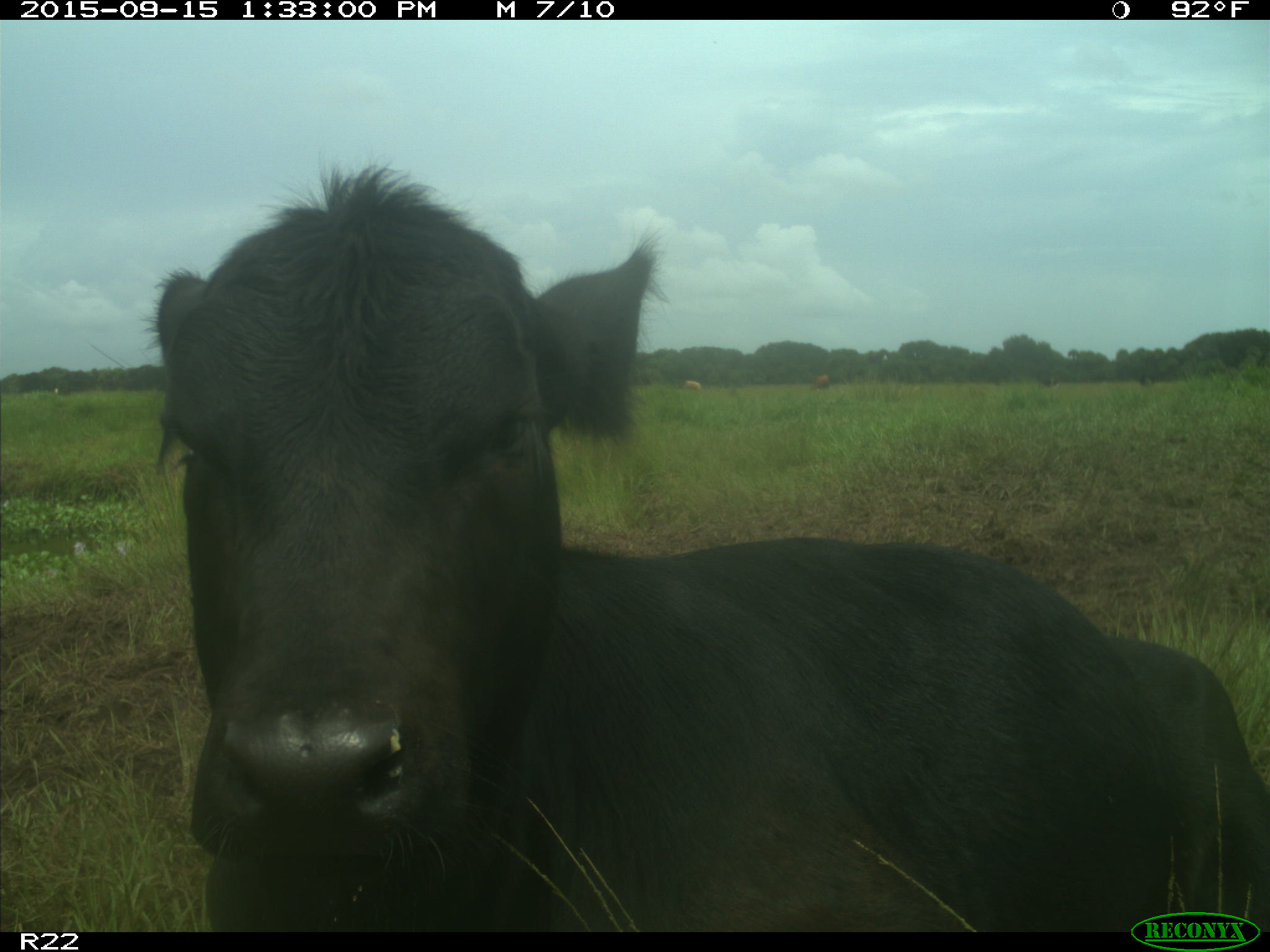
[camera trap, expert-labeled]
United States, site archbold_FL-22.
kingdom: Animalia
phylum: Chordata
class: Mammalia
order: Artiodactyla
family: Bovidae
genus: Bos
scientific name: Bos taurus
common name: domestic cow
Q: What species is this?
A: Bos taurus (domestic cow).